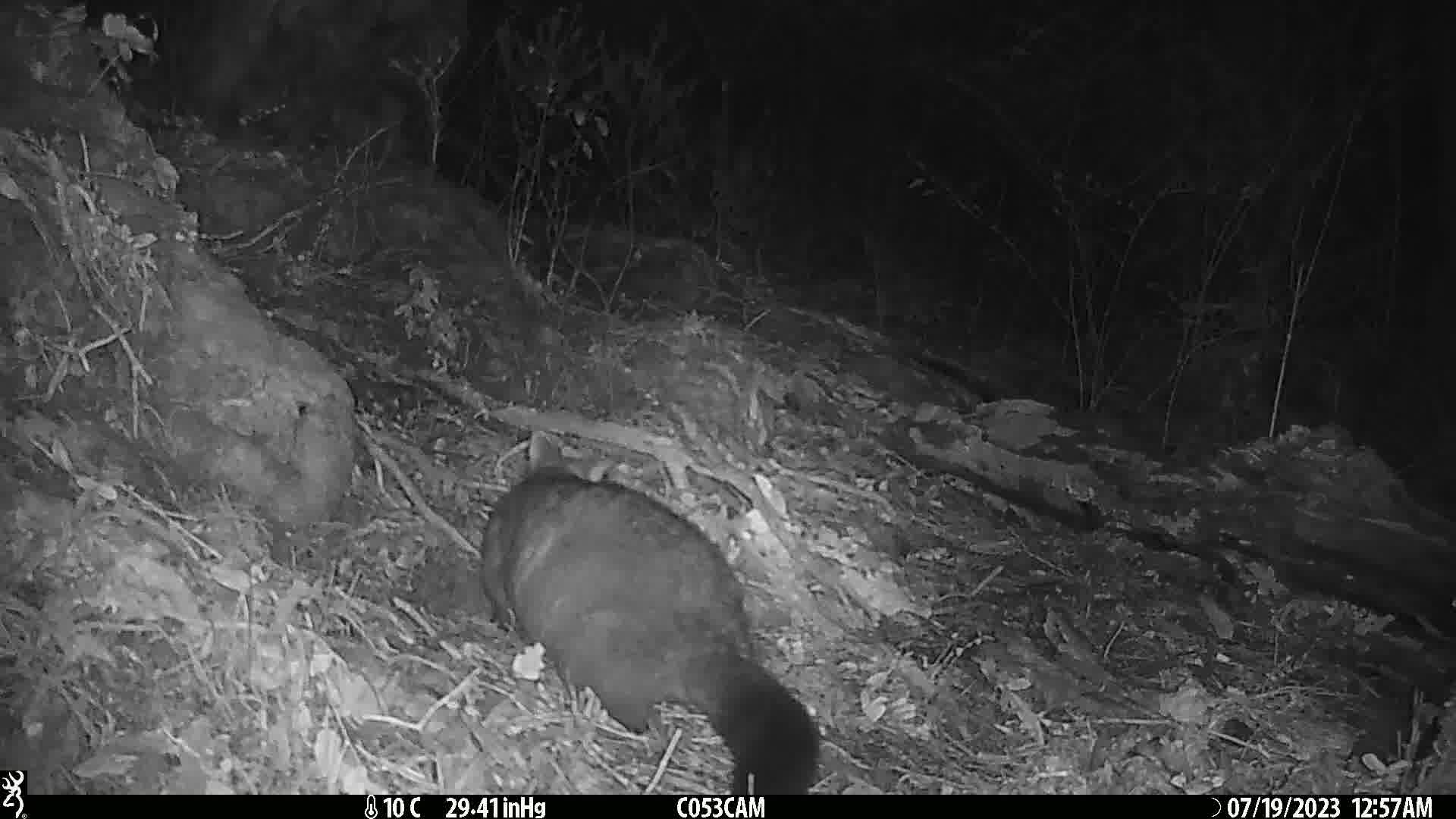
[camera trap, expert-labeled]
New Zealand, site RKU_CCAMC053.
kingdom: Animalia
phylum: Chordata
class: Mammalia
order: Diprotodontia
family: Phalangeridae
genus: Trichosurus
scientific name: Trichosurus vulpecula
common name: common brushtail possum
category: possum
Possum (common brushtail possum) (Trichosurus vulpecula).